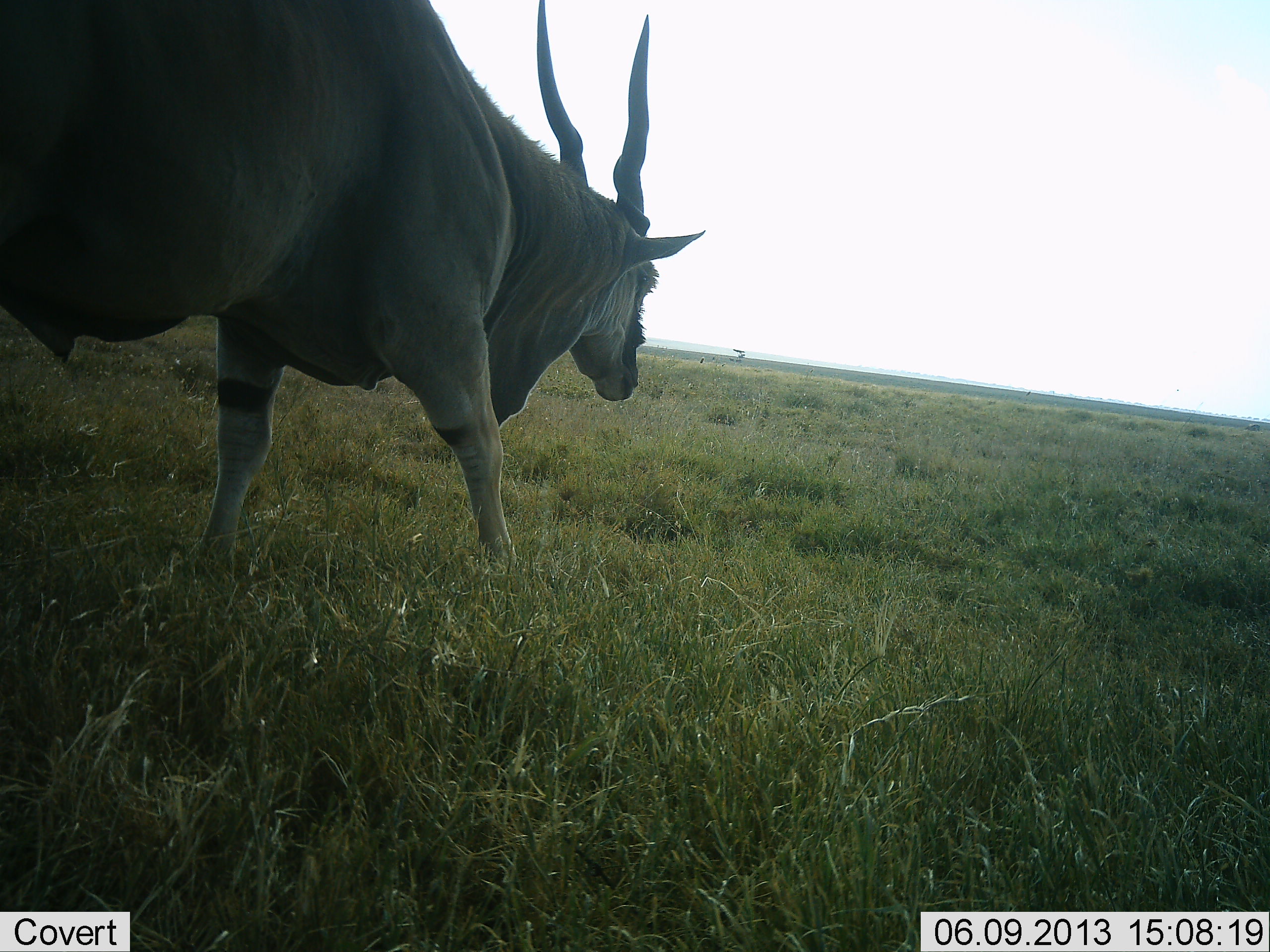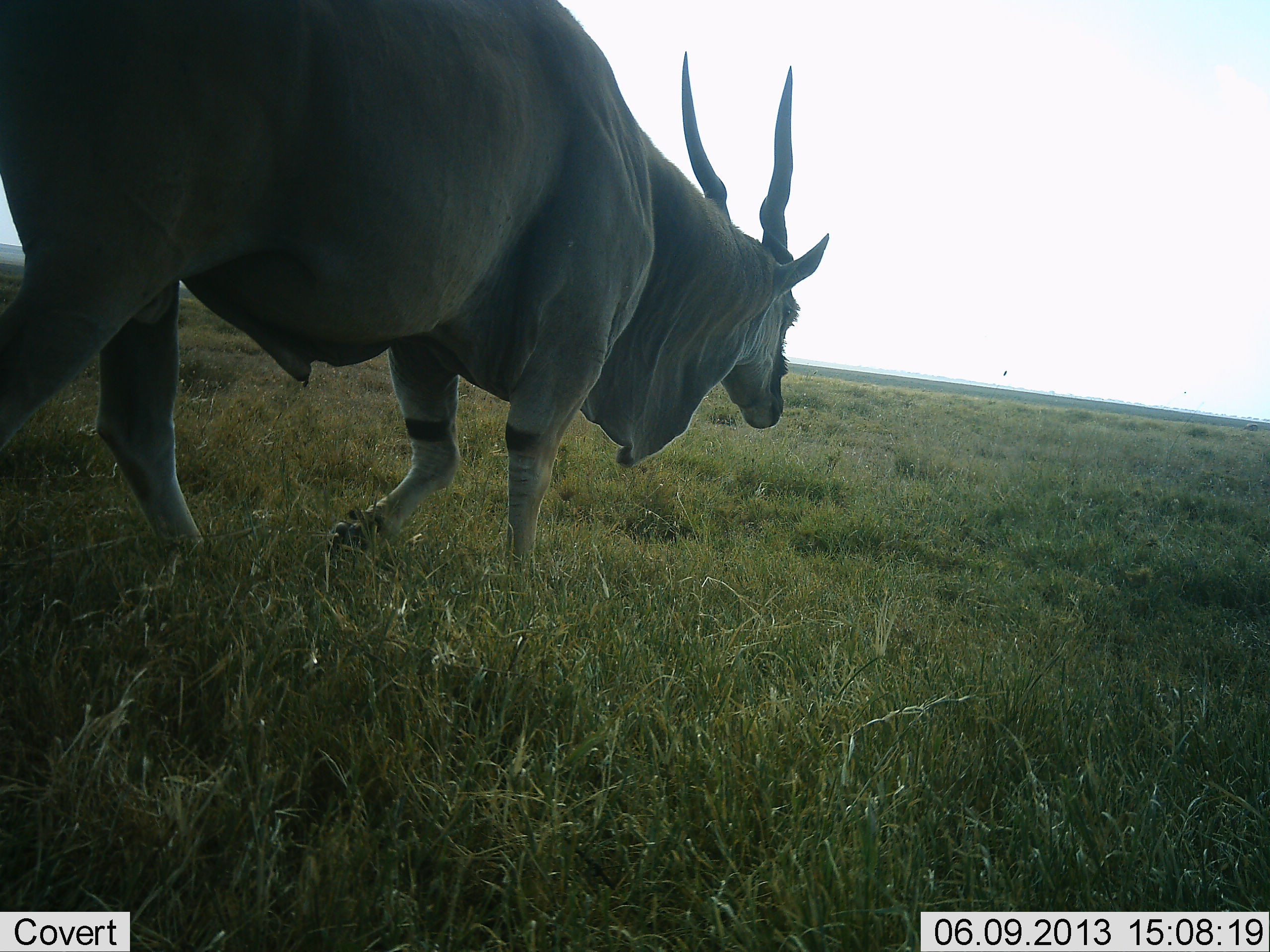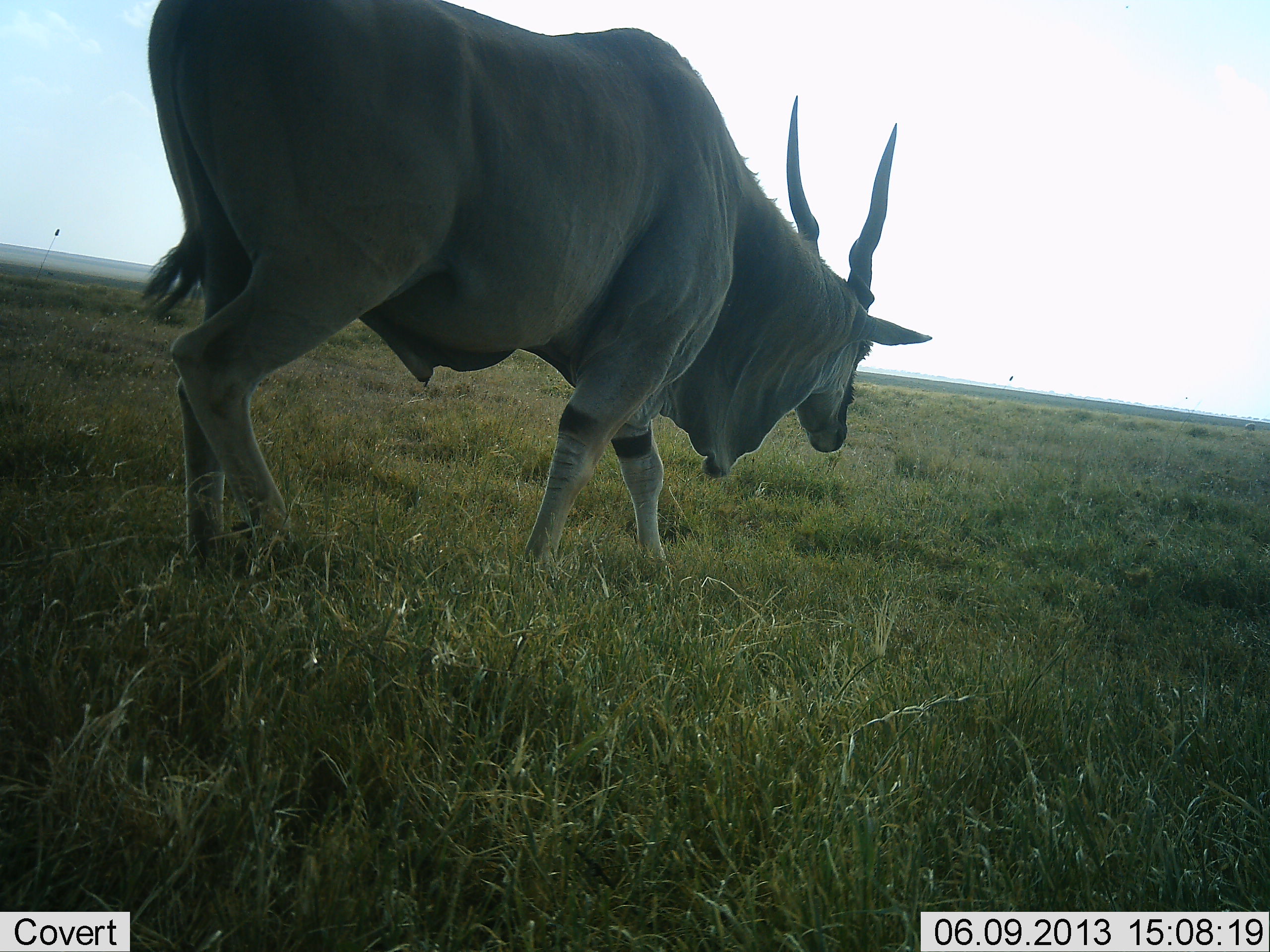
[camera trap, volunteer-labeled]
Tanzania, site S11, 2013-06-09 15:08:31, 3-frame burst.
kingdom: Animalia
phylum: Chordata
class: Mammalia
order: Artiodactyla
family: Bovidae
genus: Tragelaphus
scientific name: Tragelaphus oryx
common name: eland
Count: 1.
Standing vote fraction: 10%.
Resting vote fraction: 0%.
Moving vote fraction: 100%.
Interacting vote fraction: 0%.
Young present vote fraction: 0%.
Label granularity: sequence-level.